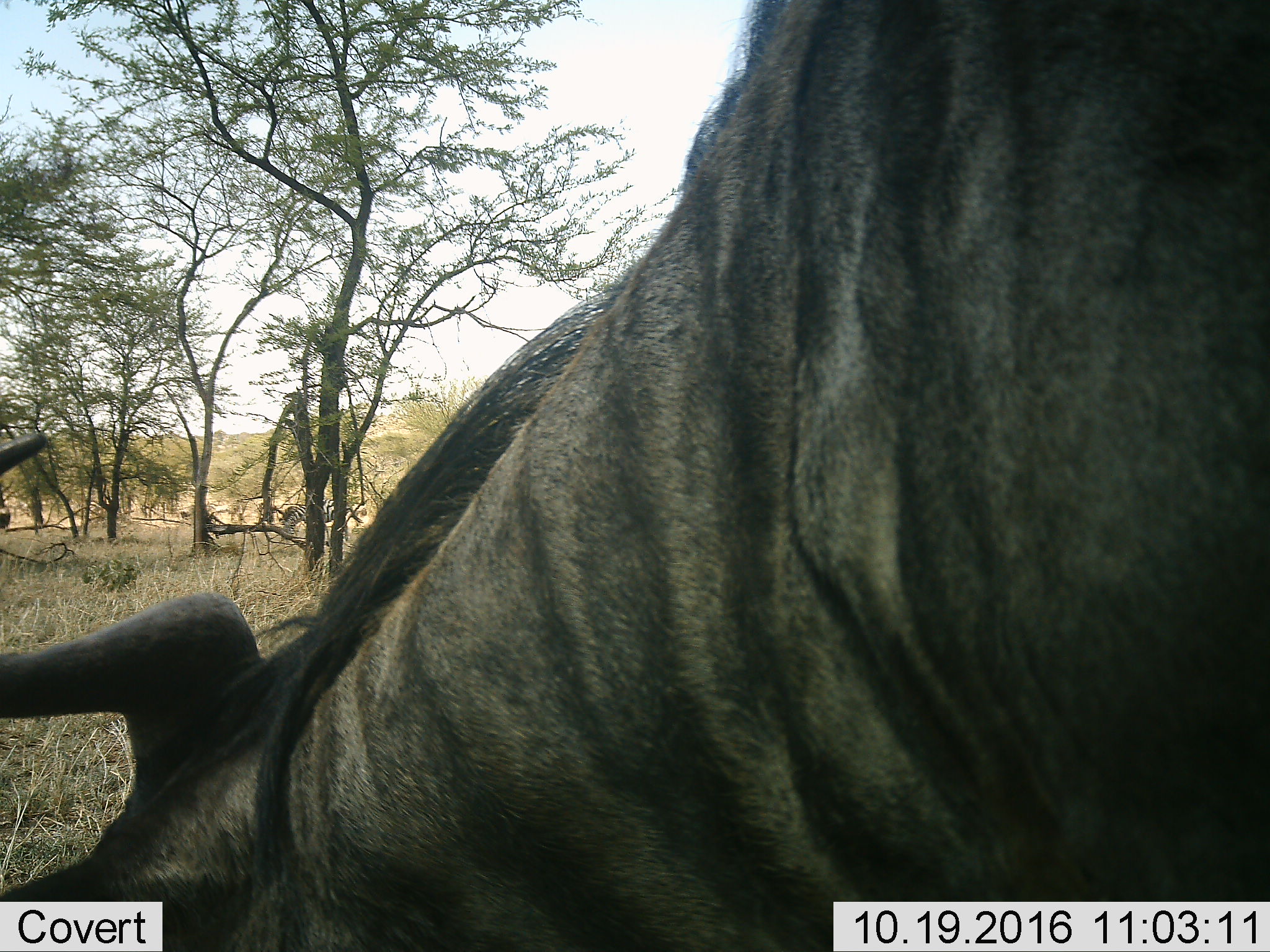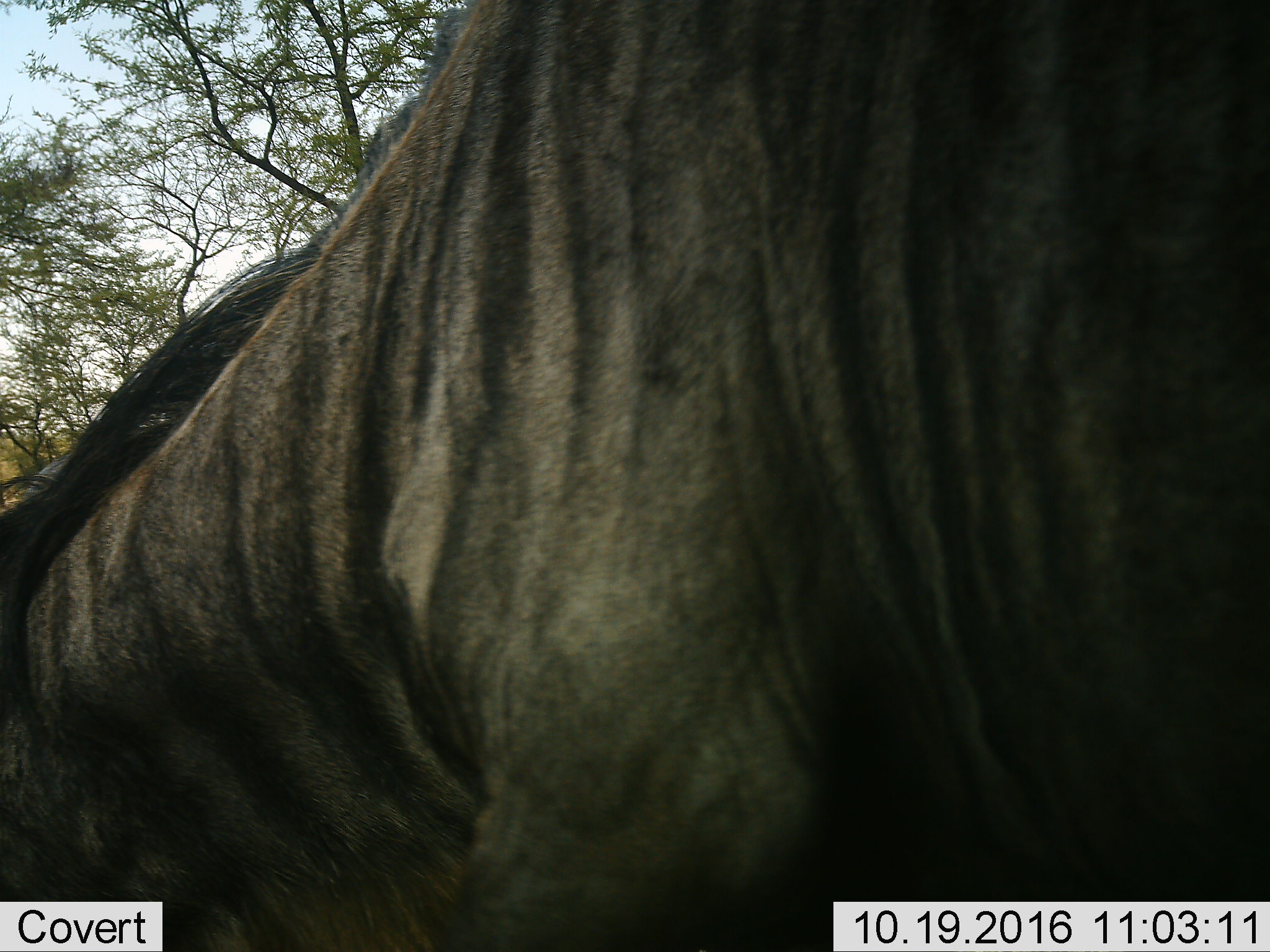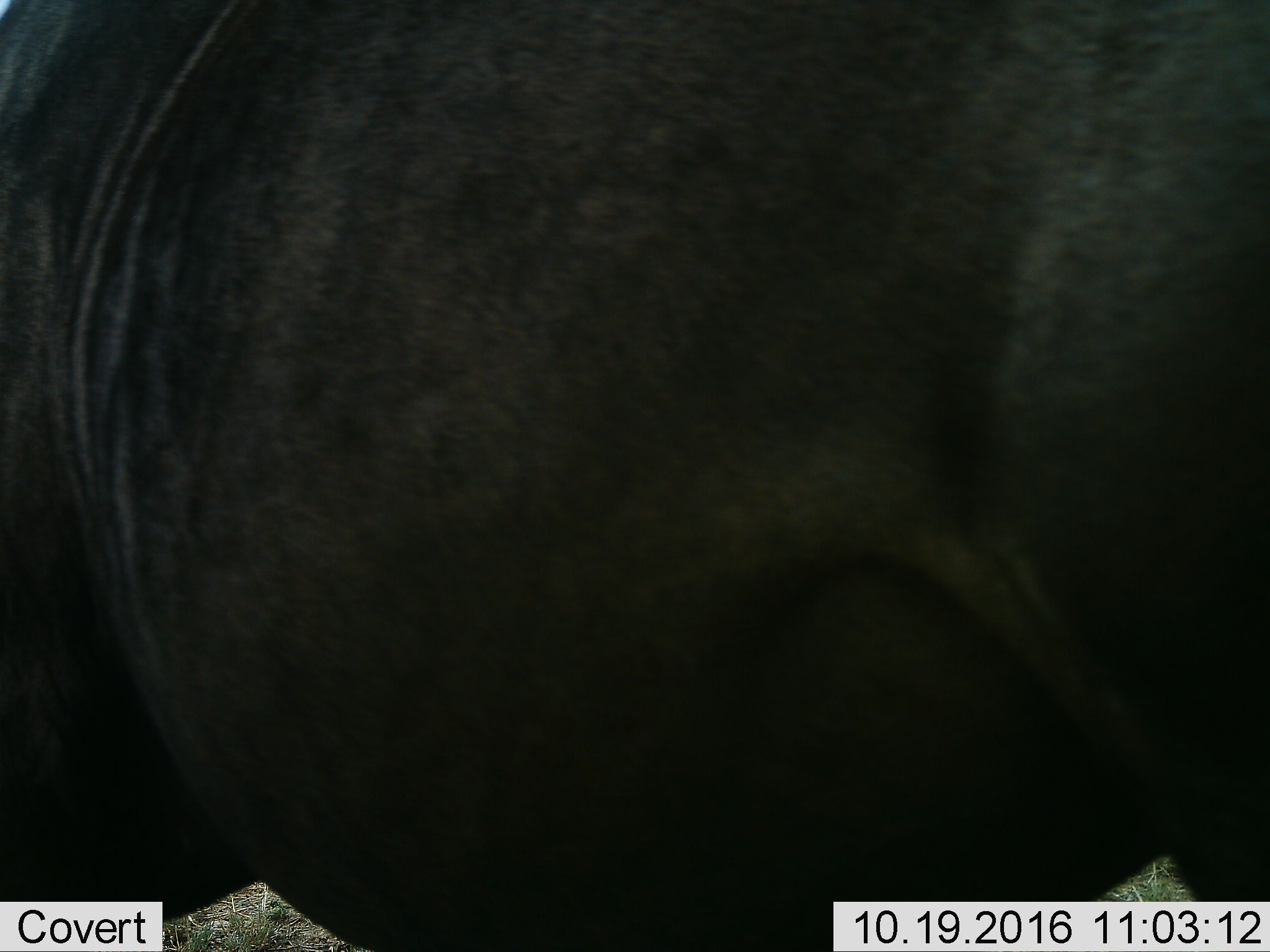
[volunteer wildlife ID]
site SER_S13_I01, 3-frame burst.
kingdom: Animalia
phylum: Chordata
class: Mammalia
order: Artiodactyla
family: Bovidae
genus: Connochaetes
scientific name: Connochaetes taurinus taurinus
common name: blue wildebeest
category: wildebeestblue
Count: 1.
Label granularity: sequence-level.